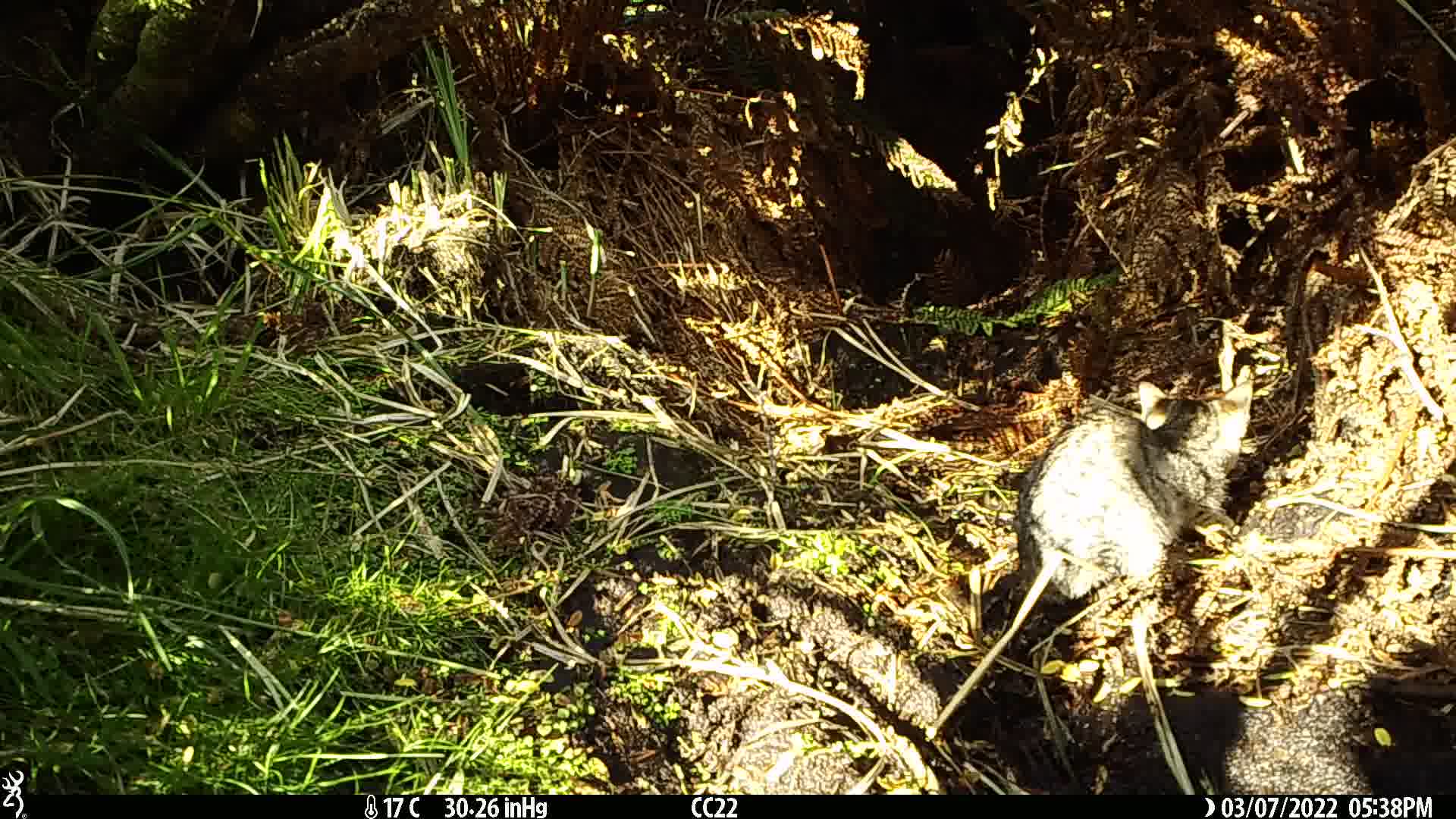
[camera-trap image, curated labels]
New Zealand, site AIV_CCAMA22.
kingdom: Animalia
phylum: Chordata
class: Mammalia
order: Carnivora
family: Felidae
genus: Felis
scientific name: Felis catus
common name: domestic cat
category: cat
Cat (domestic cat) (Felis catus).